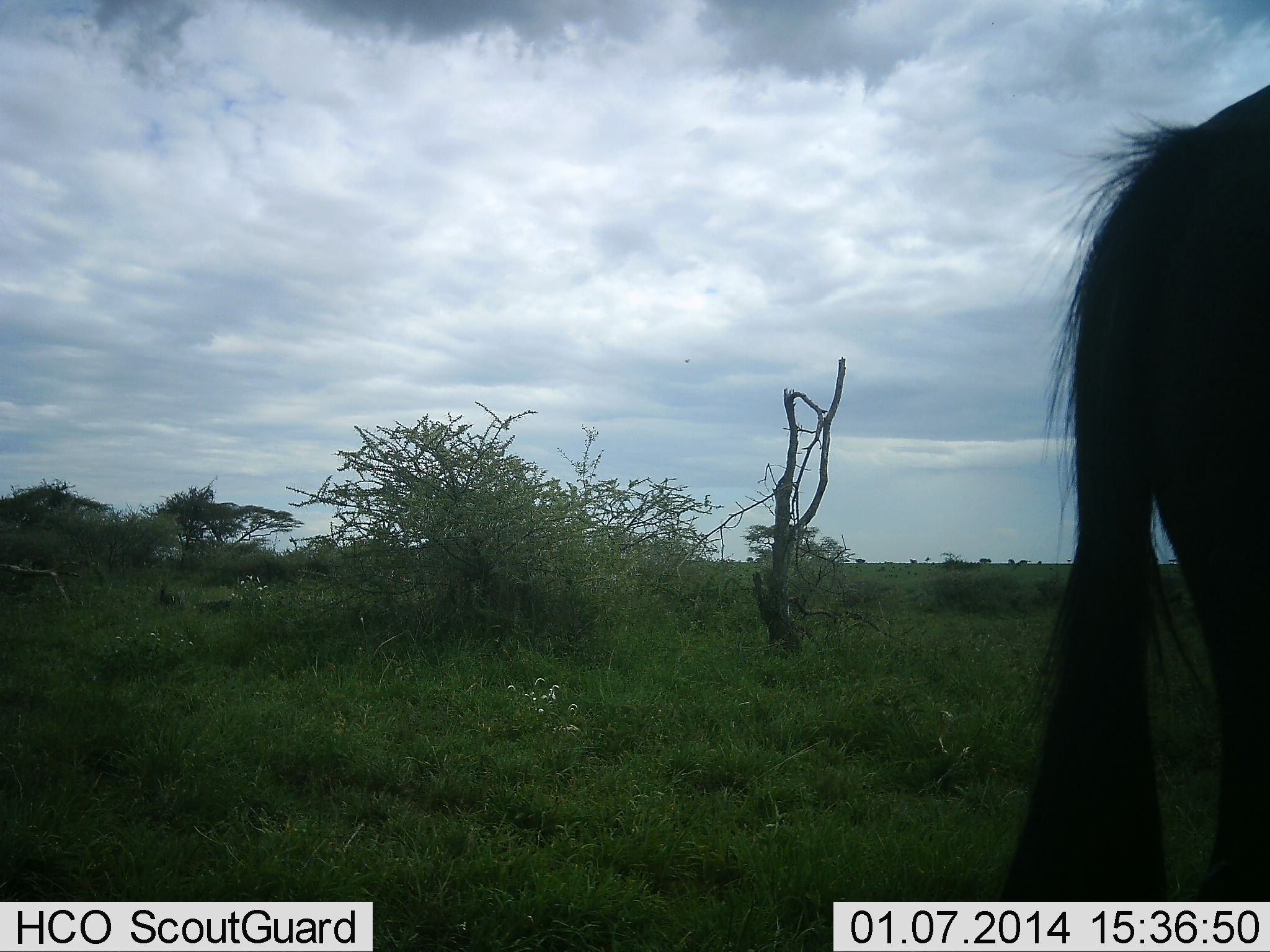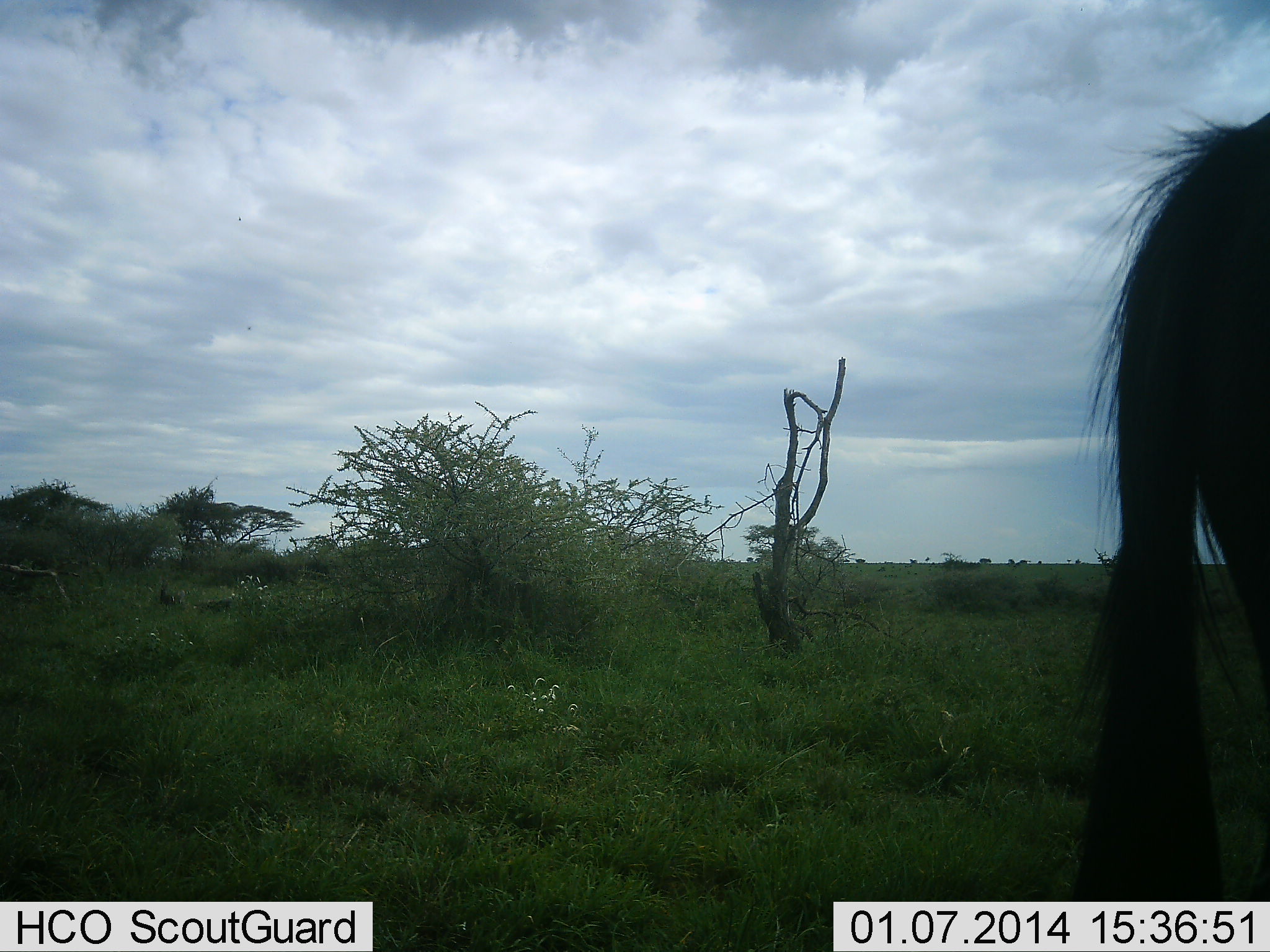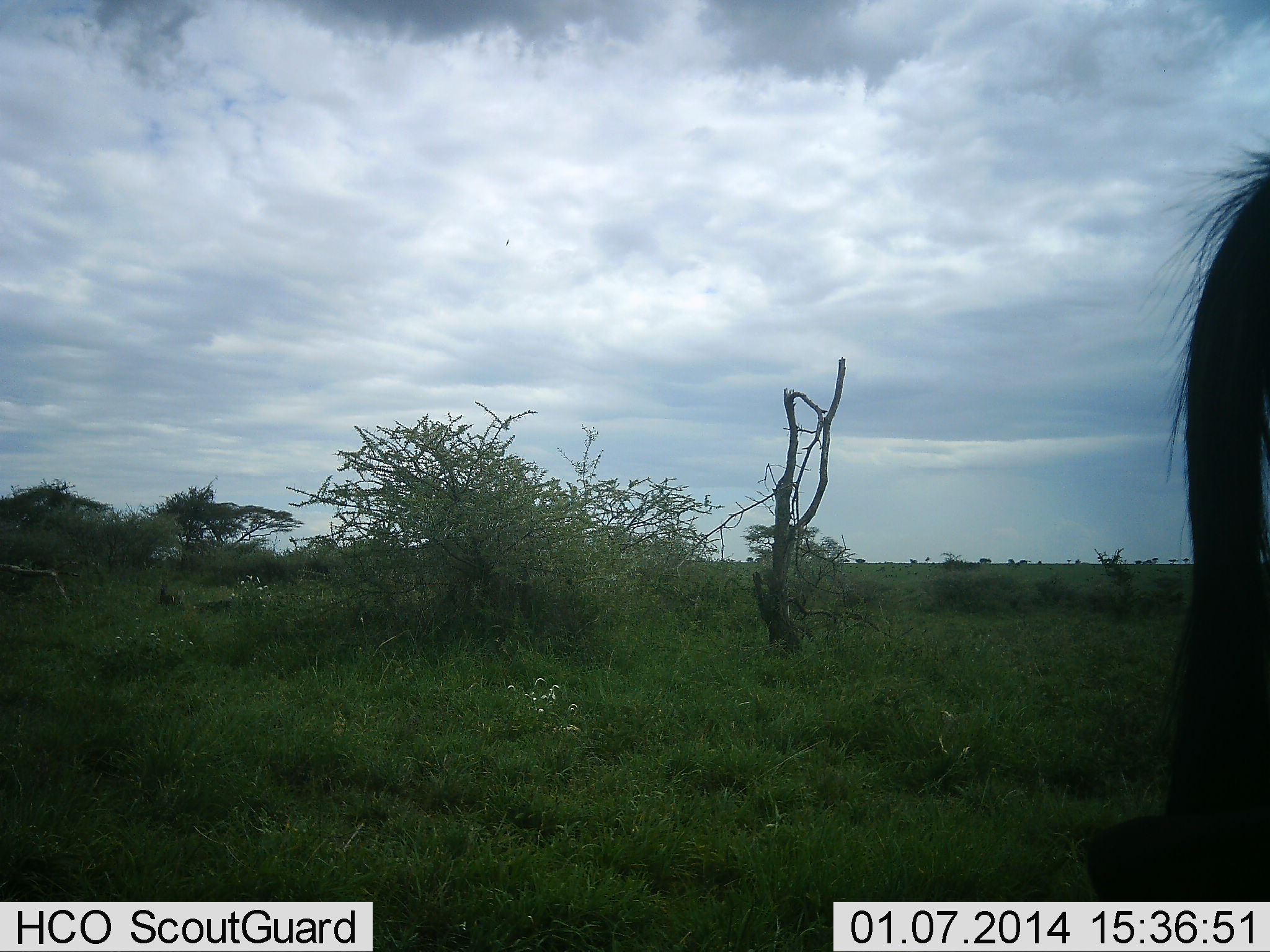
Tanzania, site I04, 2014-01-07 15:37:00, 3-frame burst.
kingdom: Animalia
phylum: Chordata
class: Mammalia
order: Artiodactyla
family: Bovidae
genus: Connochaetes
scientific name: Connochaetes taurinus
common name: blue wildebeest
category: wildebeest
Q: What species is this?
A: Wildebeest (blue wildebeest) (Connochaetes taurinus).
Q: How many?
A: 1.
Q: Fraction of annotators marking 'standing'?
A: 45%.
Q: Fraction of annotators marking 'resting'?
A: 0%.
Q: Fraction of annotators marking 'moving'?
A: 55%.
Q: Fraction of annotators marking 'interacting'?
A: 0%.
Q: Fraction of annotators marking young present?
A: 0%.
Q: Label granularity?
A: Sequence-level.